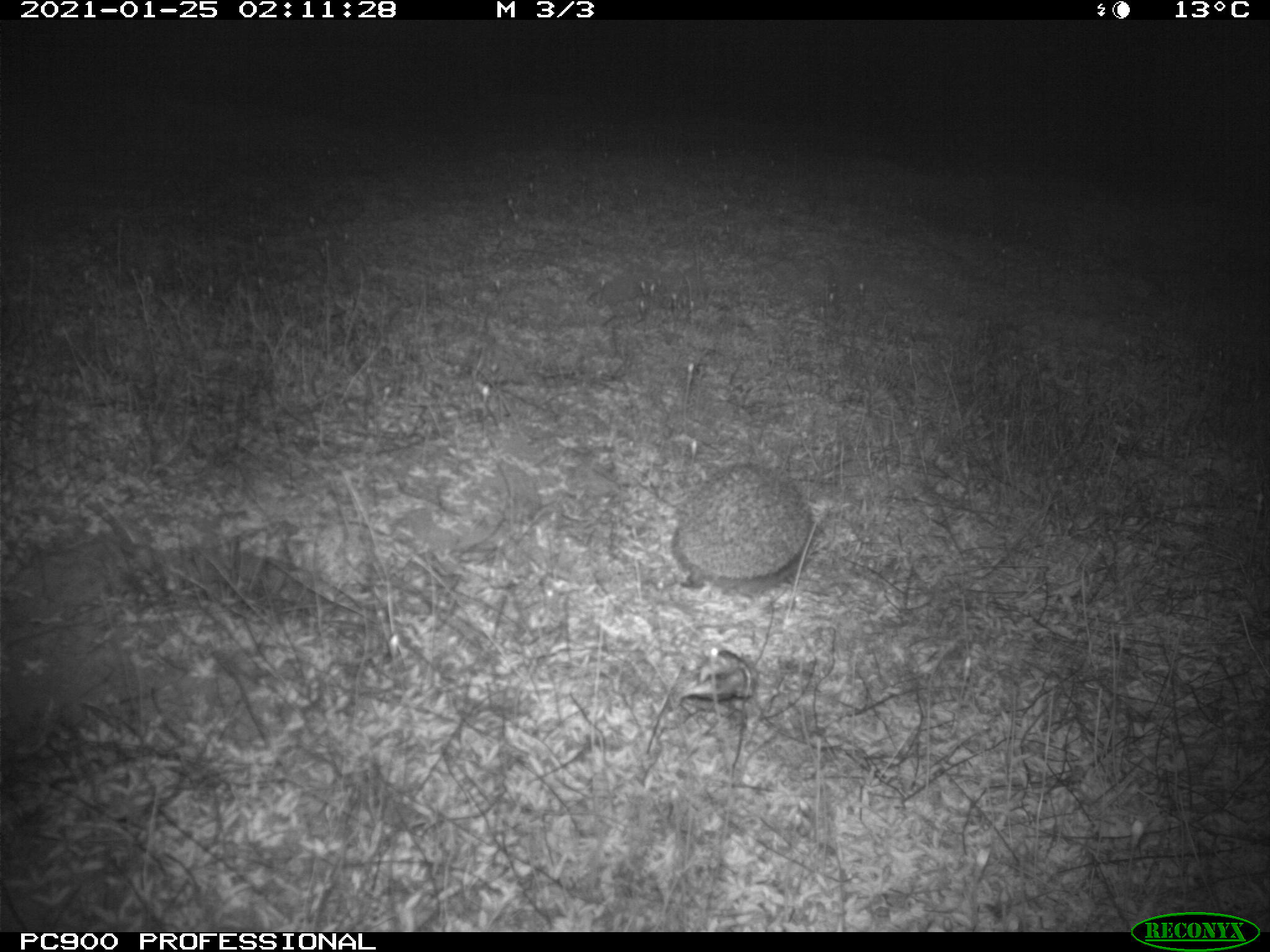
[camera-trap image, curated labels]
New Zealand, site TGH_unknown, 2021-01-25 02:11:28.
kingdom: Animalia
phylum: Chordata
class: Mammalia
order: Eulipotyphla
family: Erinaceidae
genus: Erinaceus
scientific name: Erinaceus europaeus europaeus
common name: european hedgehog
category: hedgehog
Hedgehog (european hedgehog) (Erinaceus europaeus europaeus).